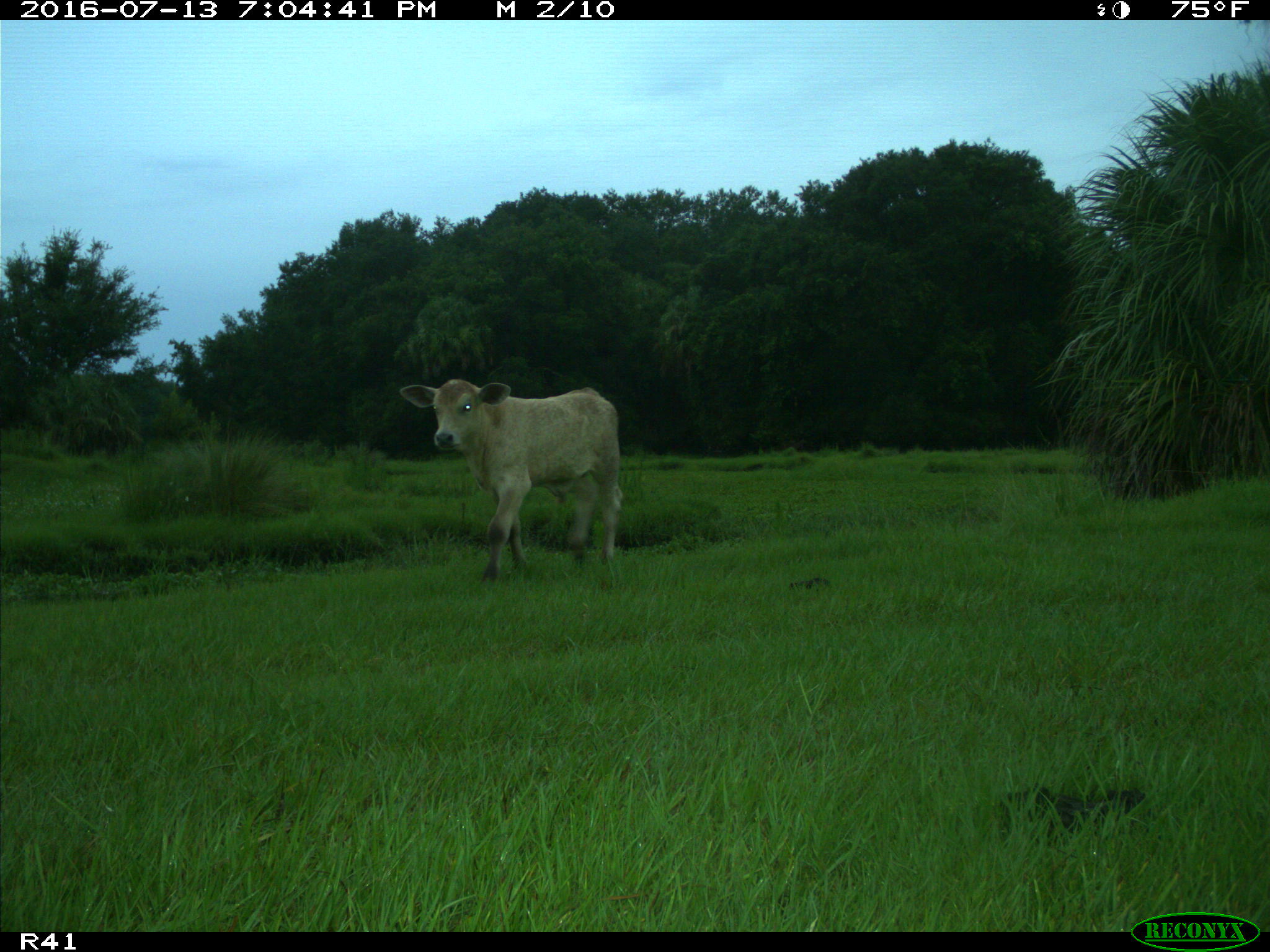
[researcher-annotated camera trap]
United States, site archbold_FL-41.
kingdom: Animalia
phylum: Chordata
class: Mammalia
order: Artiodactyla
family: Bovidae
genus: Bos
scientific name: Bos taurus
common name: domestic cow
Bos taurus (domestic cow).